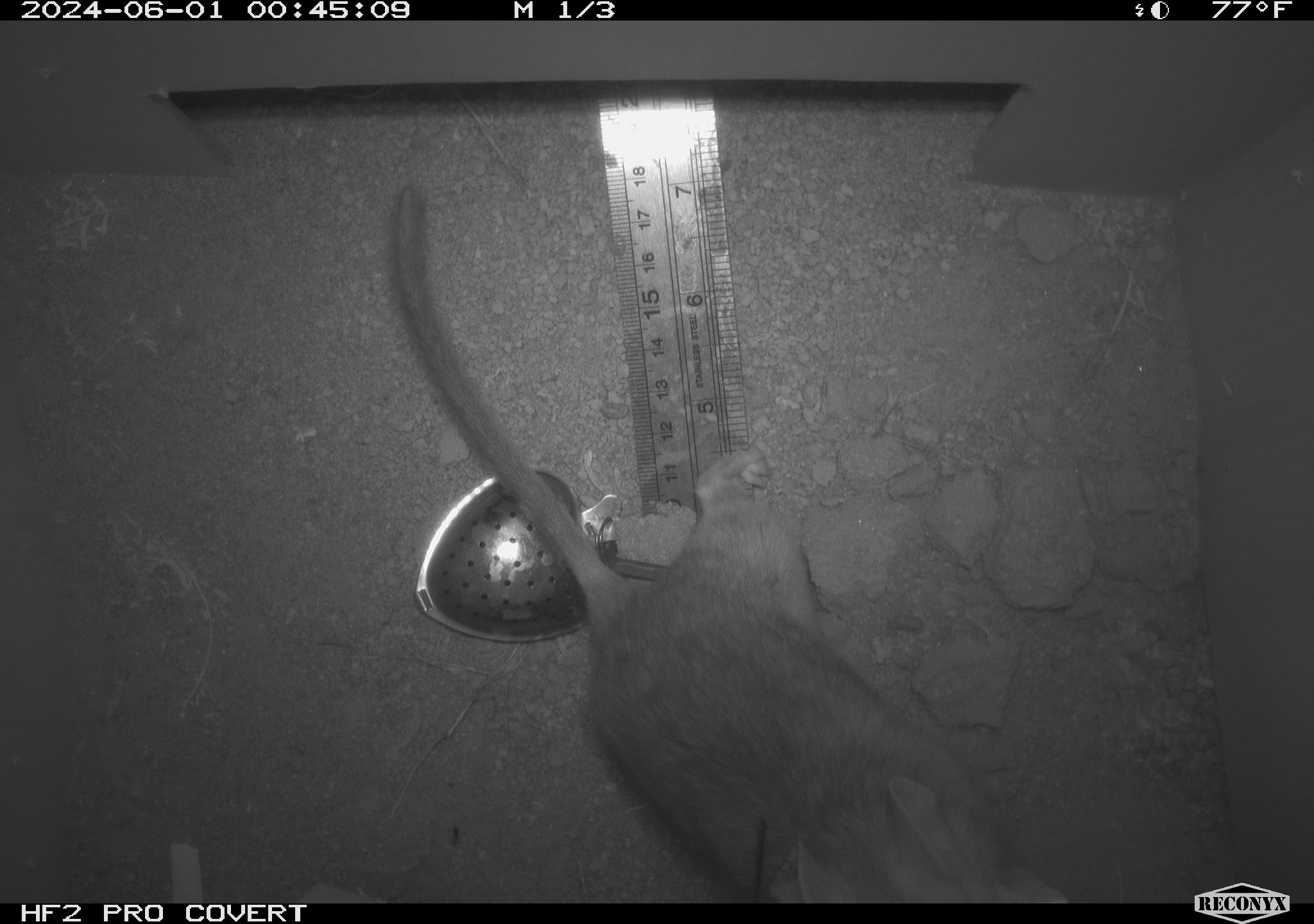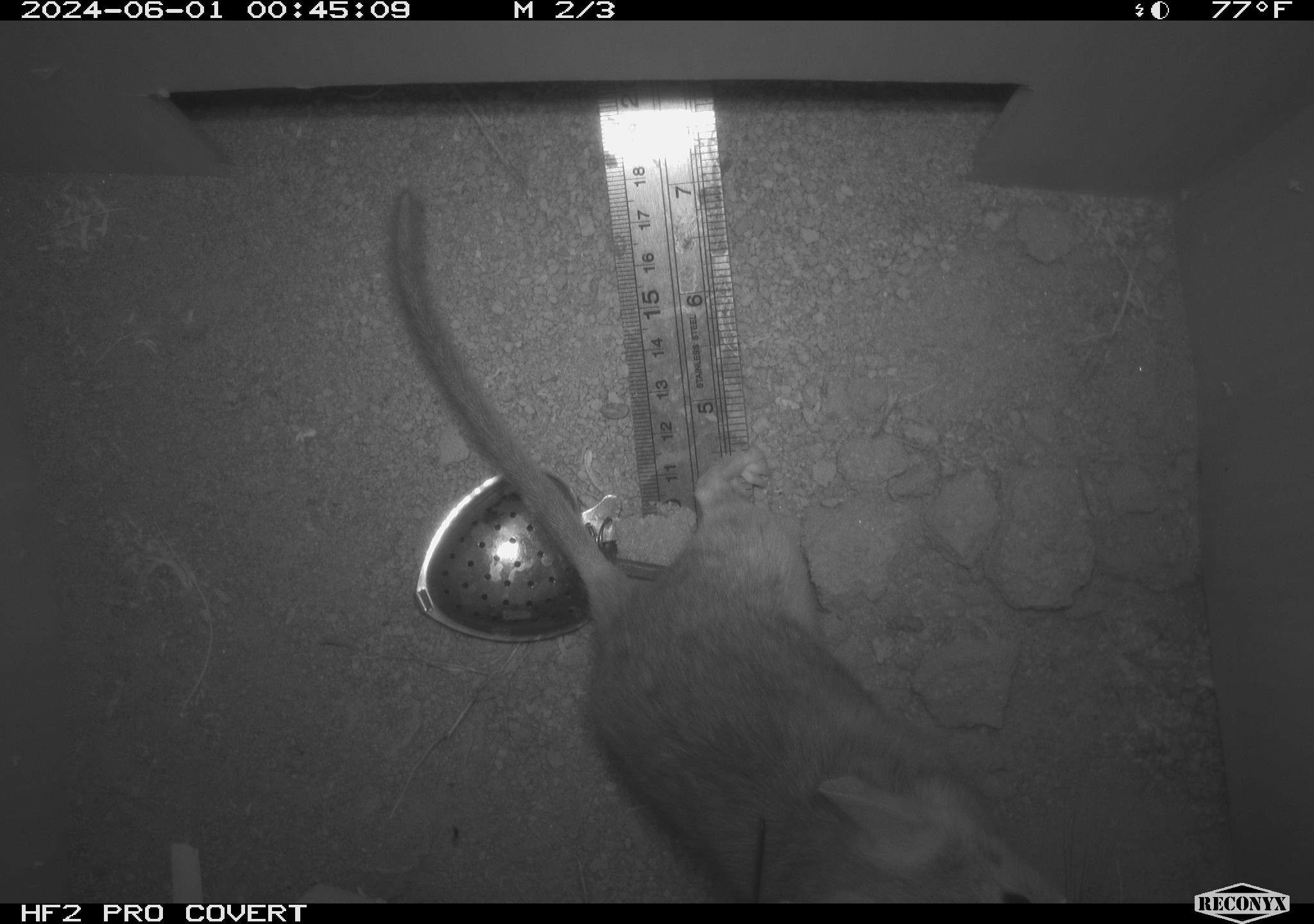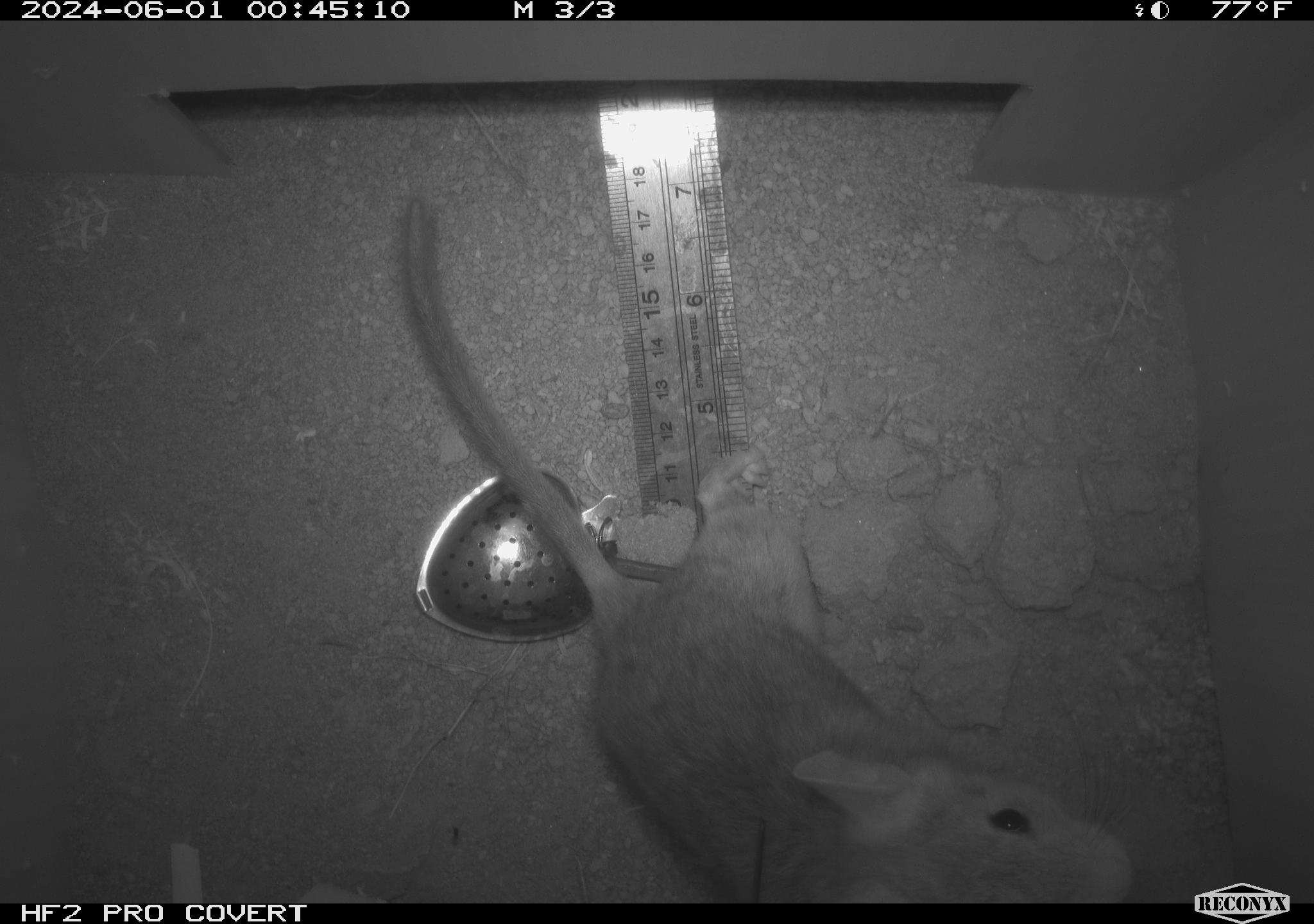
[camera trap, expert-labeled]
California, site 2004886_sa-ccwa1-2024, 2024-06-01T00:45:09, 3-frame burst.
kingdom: Animalia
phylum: Chordata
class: Mammalia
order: Rodentia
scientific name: Rodentia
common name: woodrat or rat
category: woodrat or rat species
Woodrat or rat species (woodrat or rat) (Rodentia).